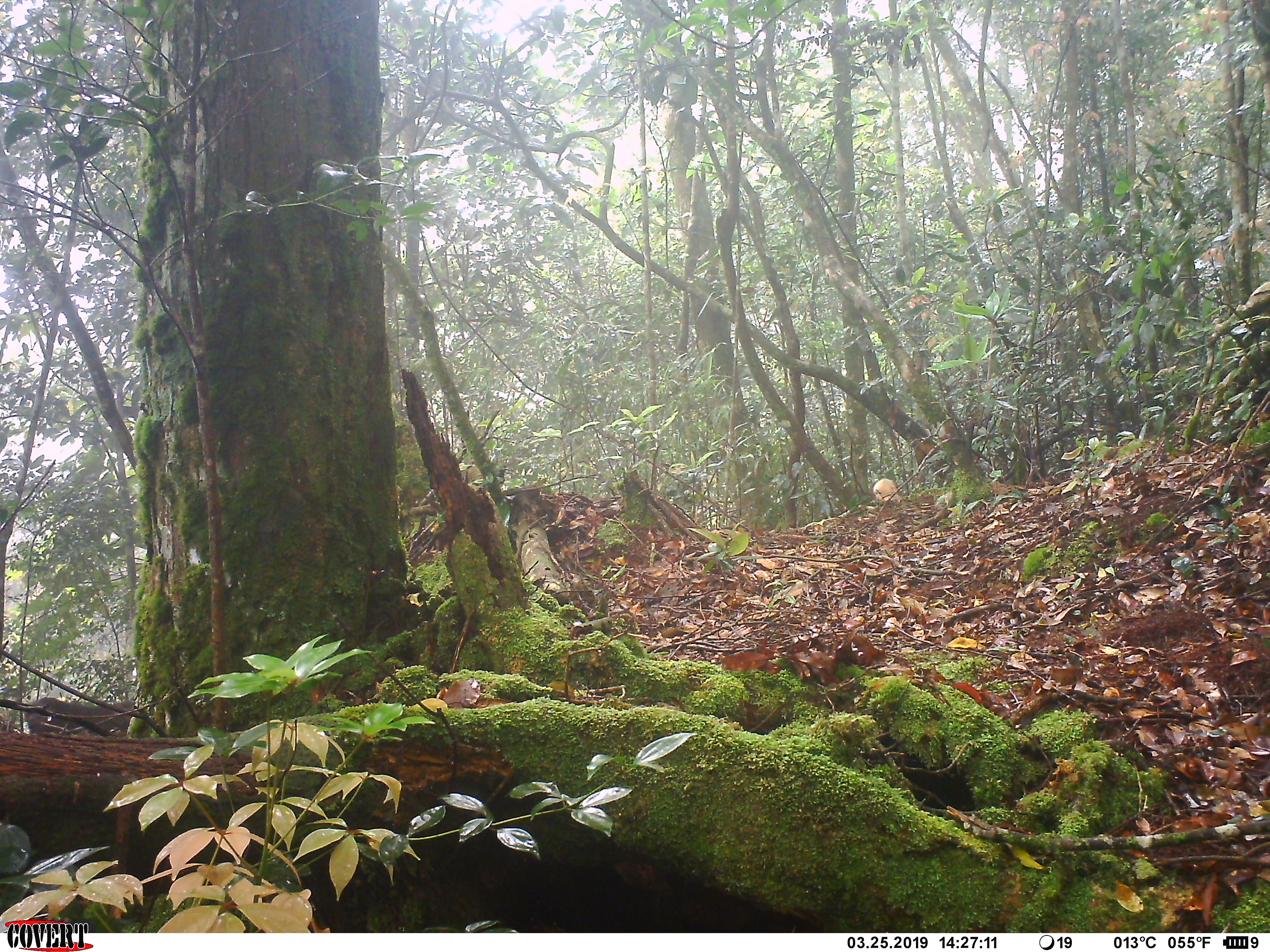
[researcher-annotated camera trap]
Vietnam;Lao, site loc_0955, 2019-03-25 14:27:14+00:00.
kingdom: Animalia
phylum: Chordata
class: Mammalia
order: Primates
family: Cercopithecidae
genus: Macaca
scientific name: Macaca arctoides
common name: stump-tailed macaque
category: stump tailed macaque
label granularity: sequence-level